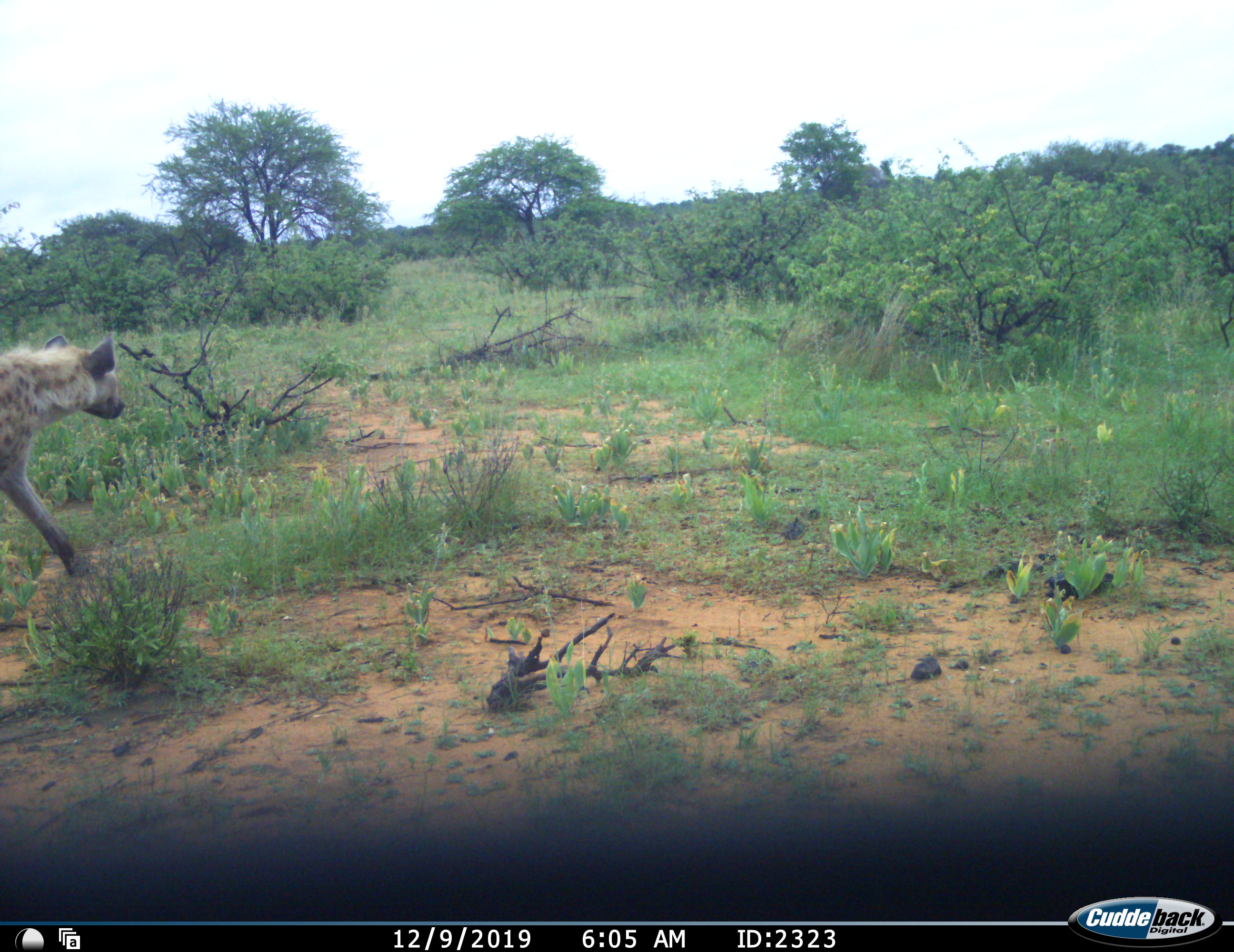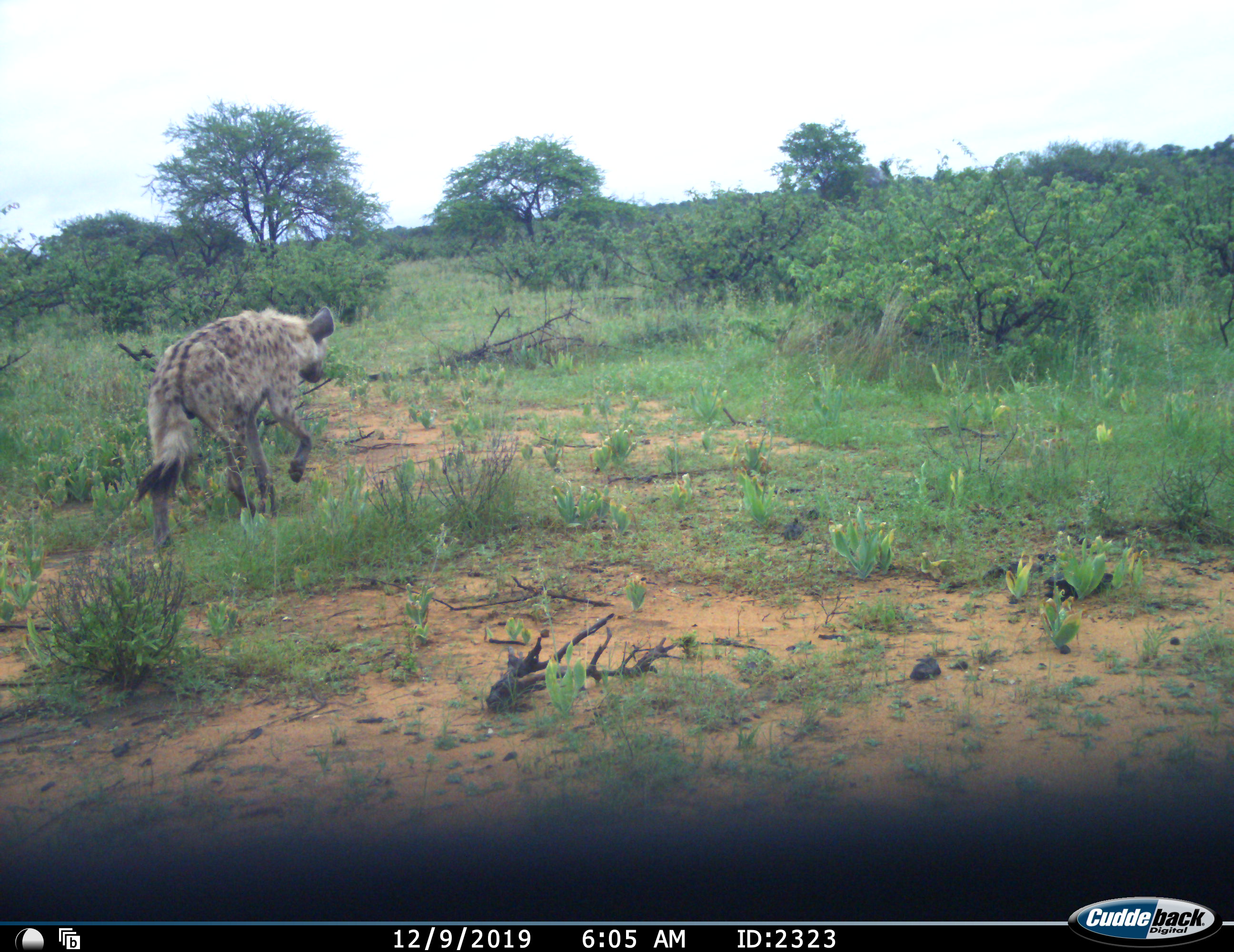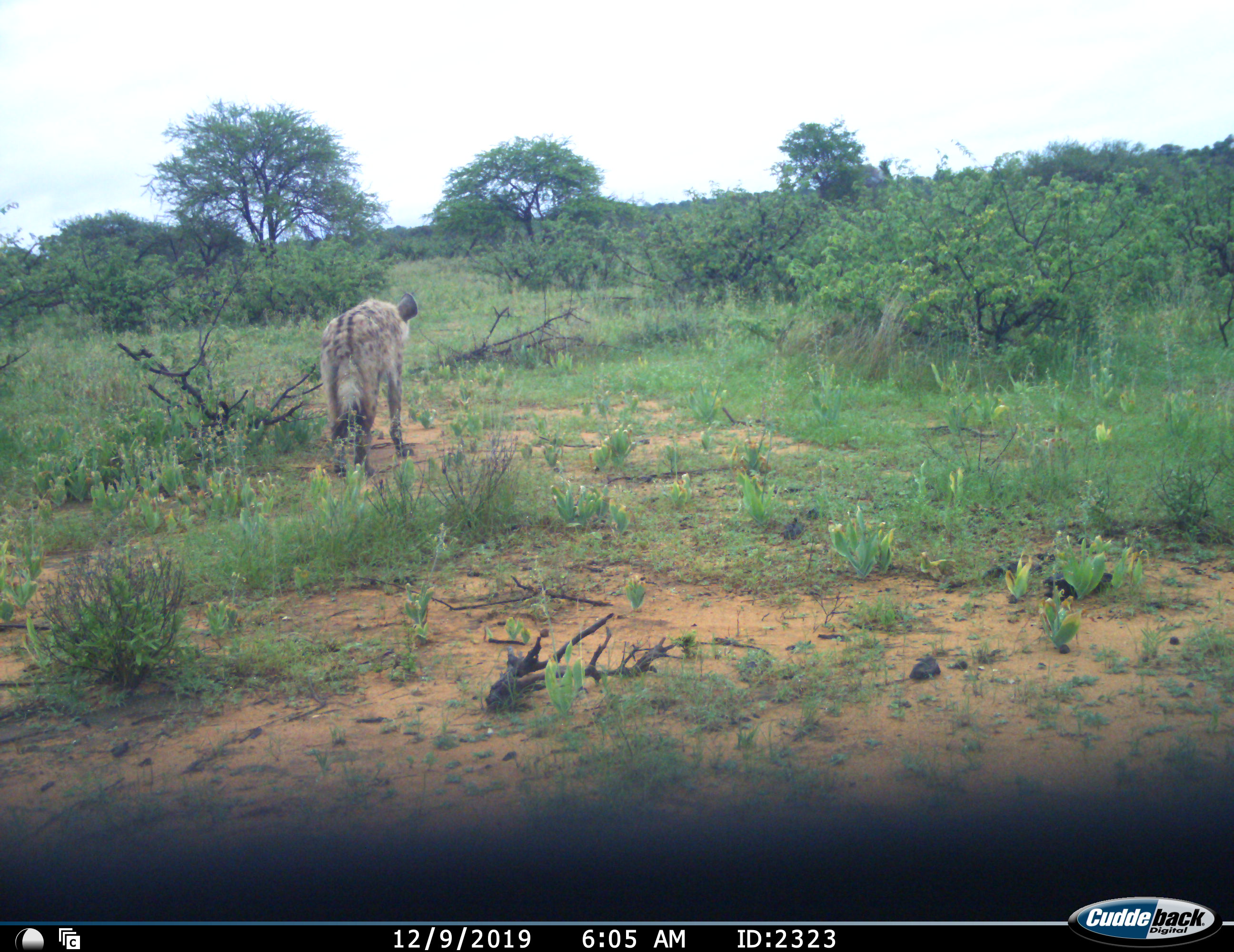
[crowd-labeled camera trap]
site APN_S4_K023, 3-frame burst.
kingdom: Animalia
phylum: Chordata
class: Mammalia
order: Carnivora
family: Hyaenidae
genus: Crocuta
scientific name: Crocuta crocuta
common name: spotted hyena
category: hyenaspotted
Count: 1.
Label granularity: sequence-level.